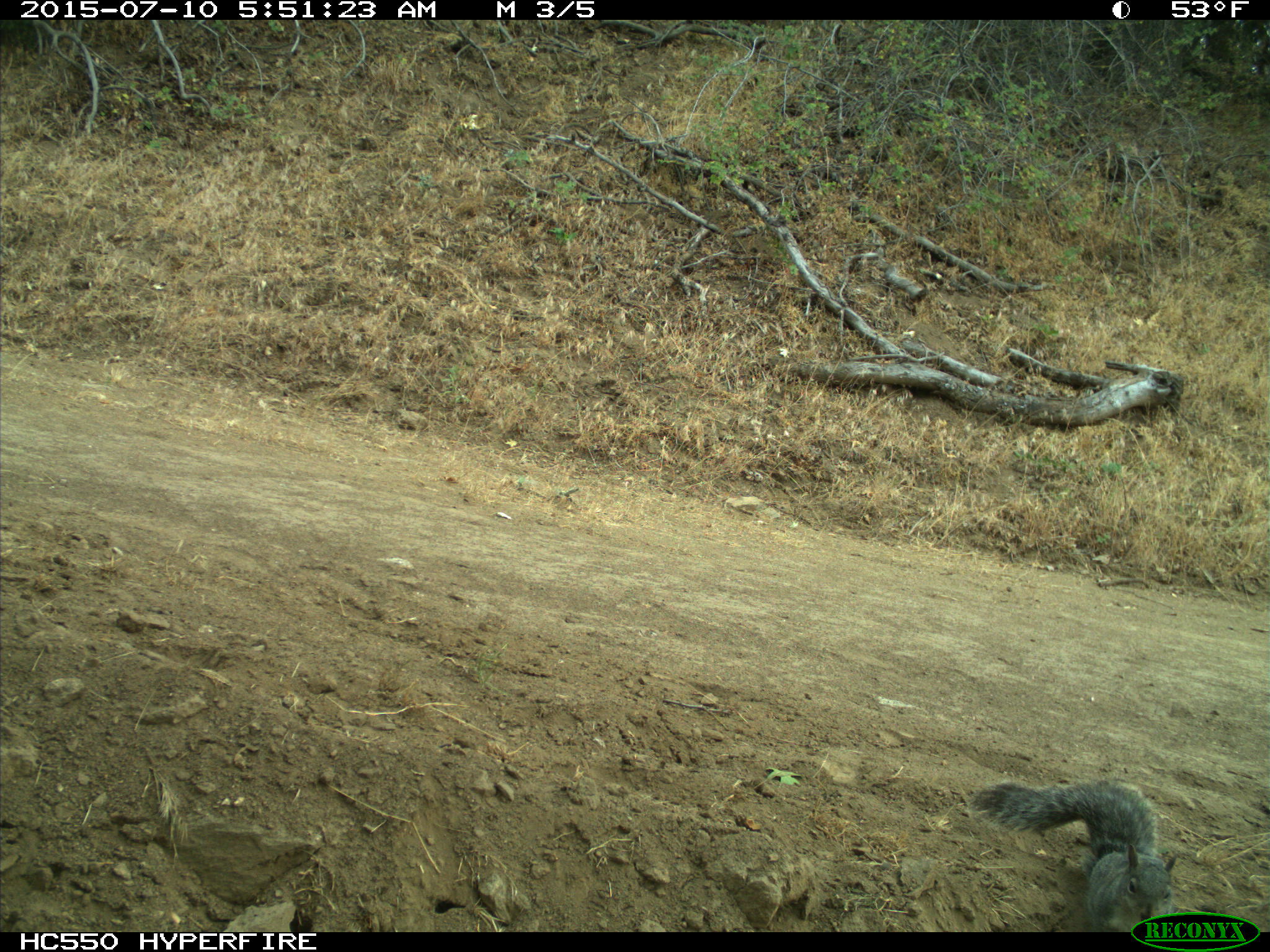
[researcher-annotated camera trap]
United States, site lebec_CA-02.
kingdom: Animalia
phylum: Chordata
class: Mammalia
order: Rodentia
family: Sciuridae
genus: Sciurus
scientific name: Sciurus carolinensis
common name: eastern gray squirrel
Sciurus carolinensis (eastern gray squirrel).